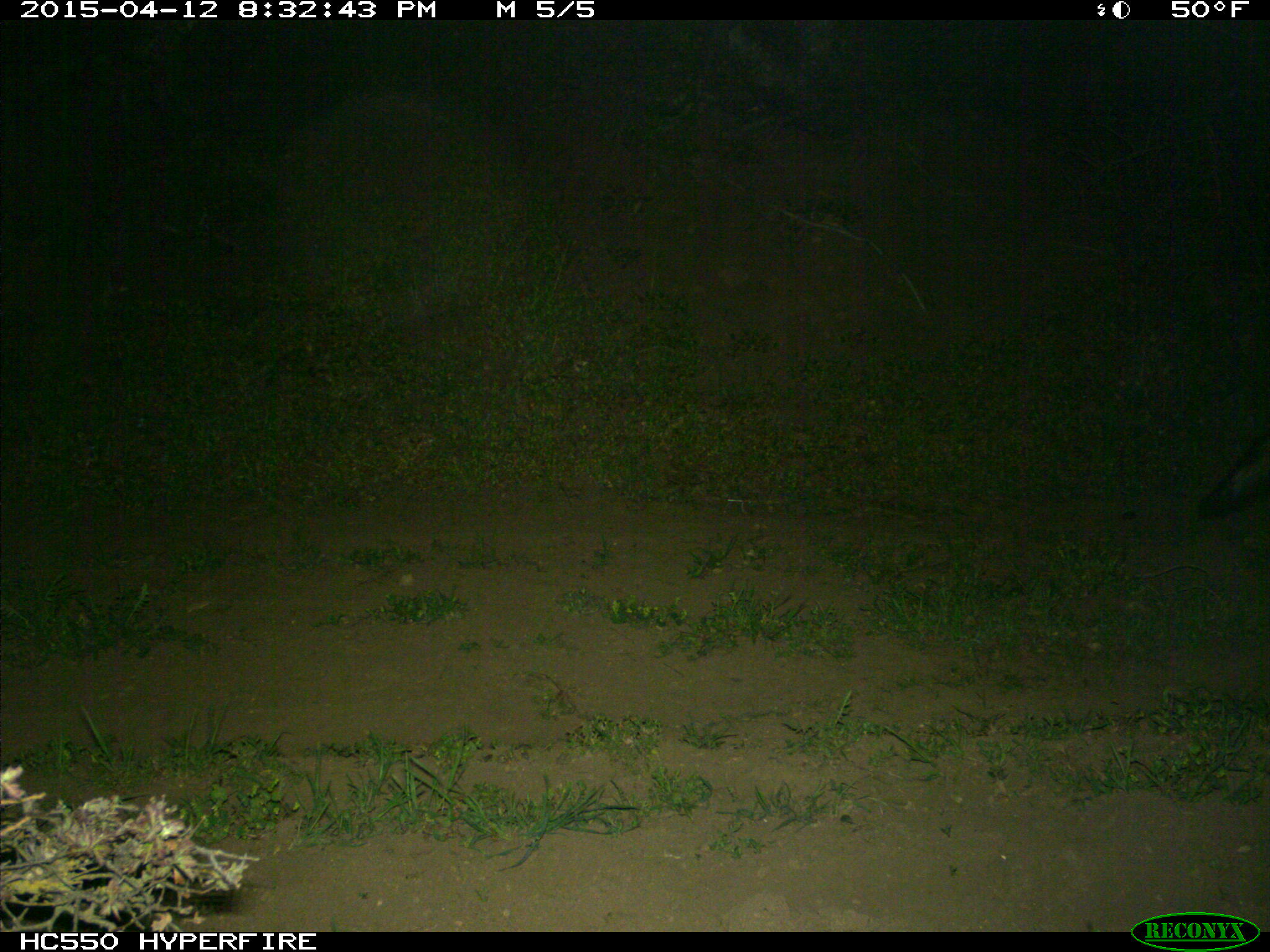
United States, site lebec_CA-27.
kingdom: Animalia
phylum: Chordata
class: Mammalia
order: Carnivora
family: Mephitidae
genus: Mephitis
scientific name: Mephitis mephitis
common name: striped skunk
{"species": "Mephitis mephitis (striped skunk)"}